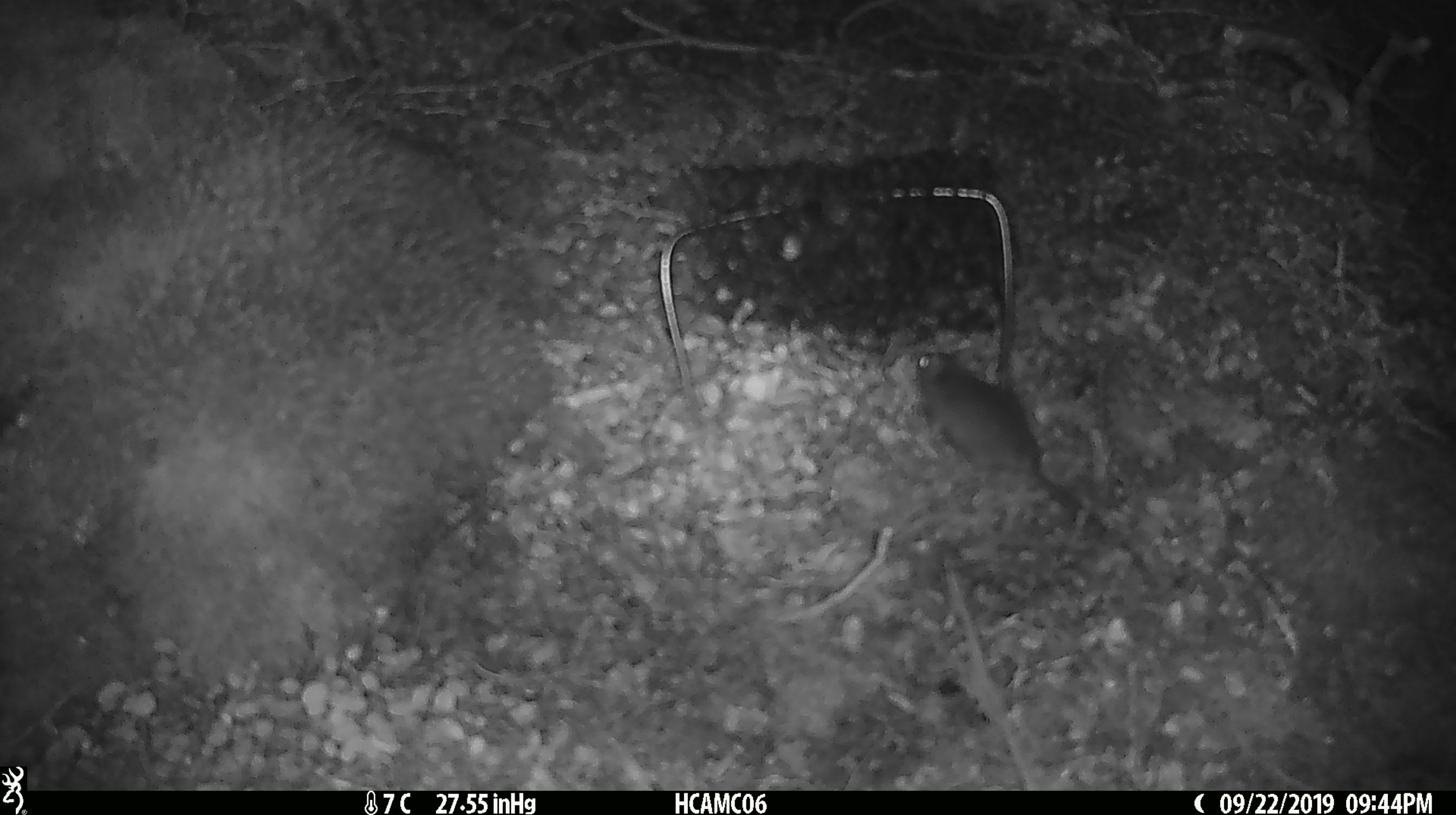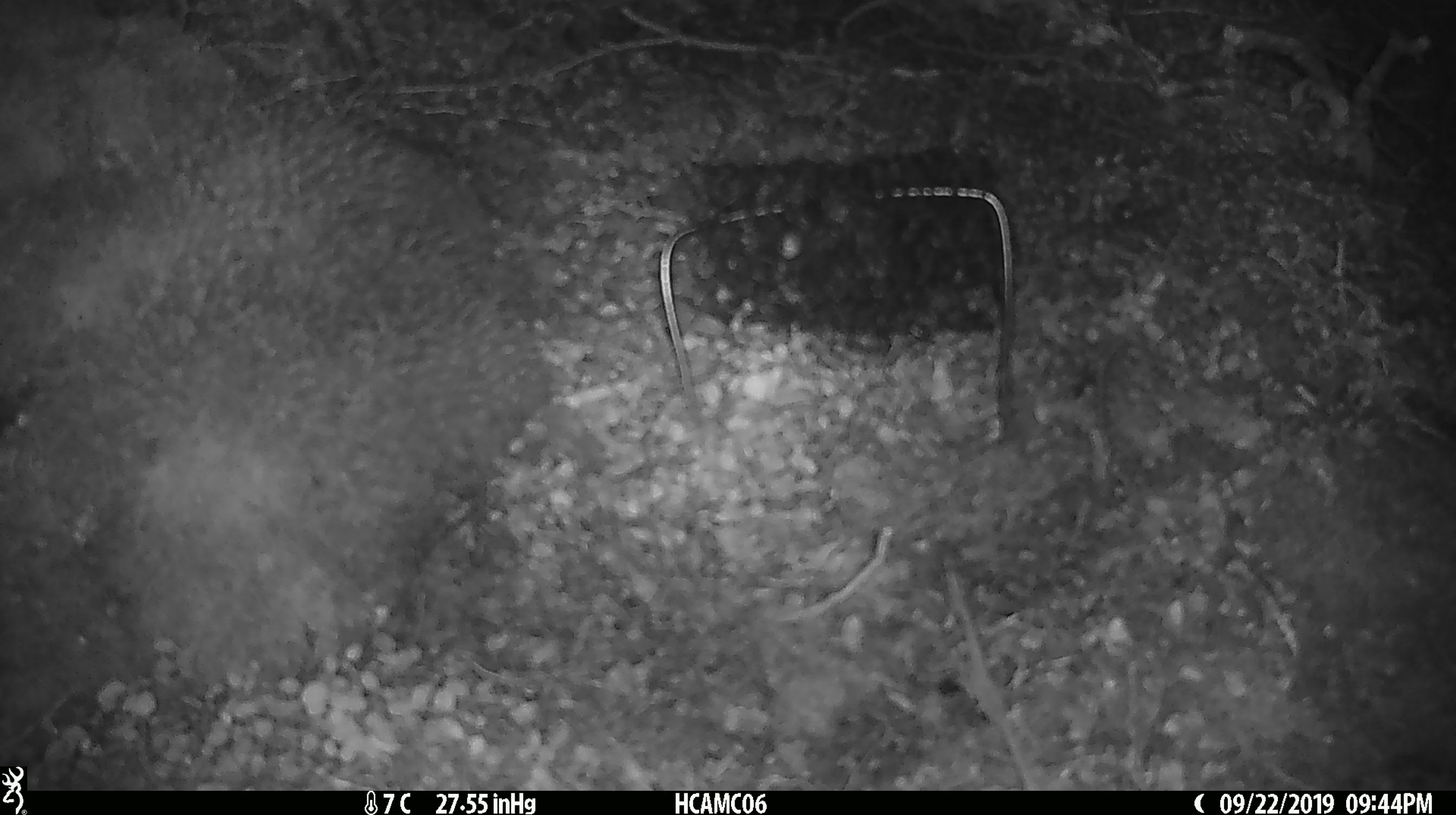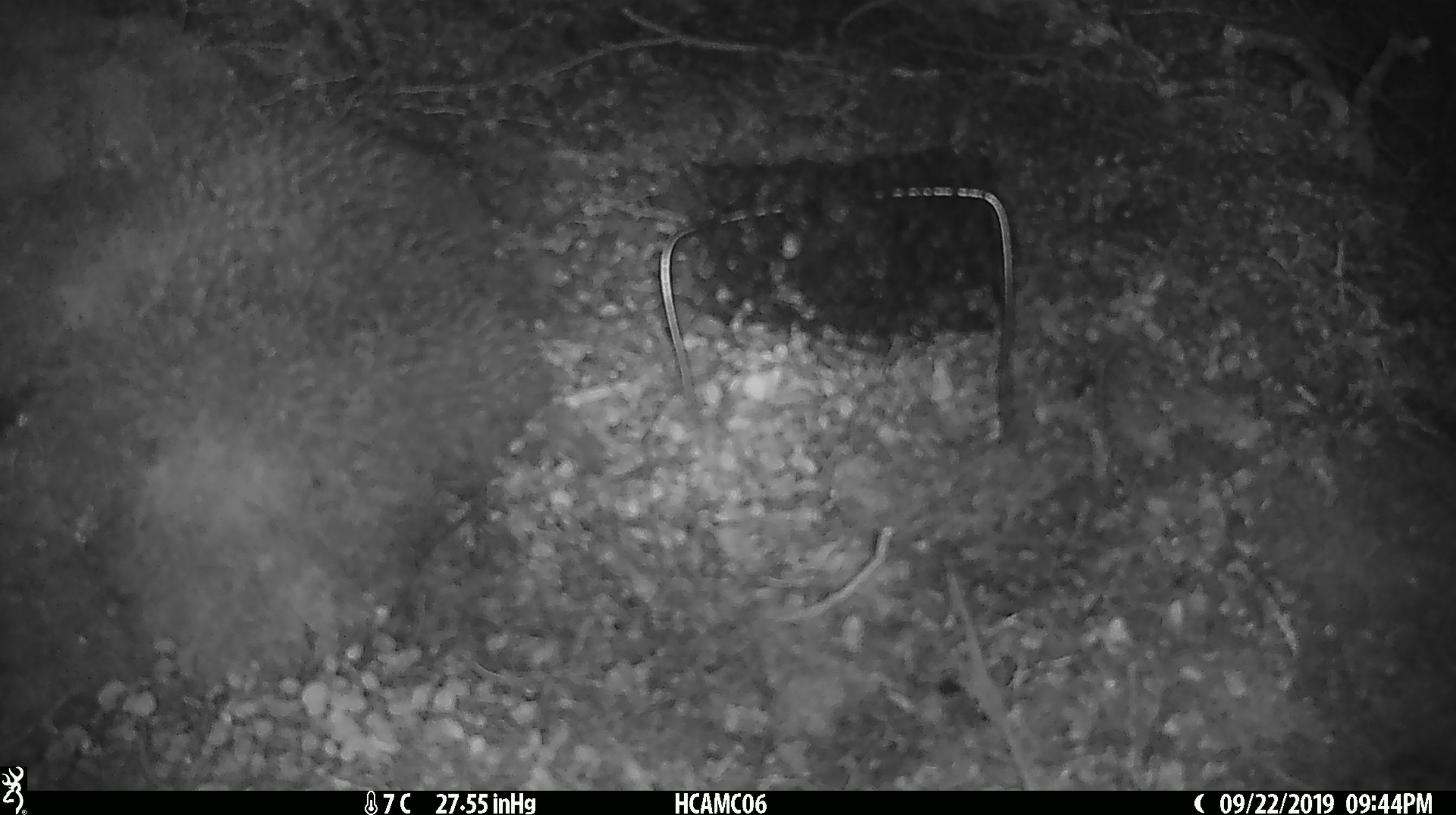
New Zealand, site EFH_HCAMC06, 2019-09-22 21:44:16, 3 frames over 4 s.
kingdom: Animalia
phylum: Chordata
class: Mammalia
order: Rodentia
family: Muridae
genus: Mus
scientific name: Mus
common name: mouse